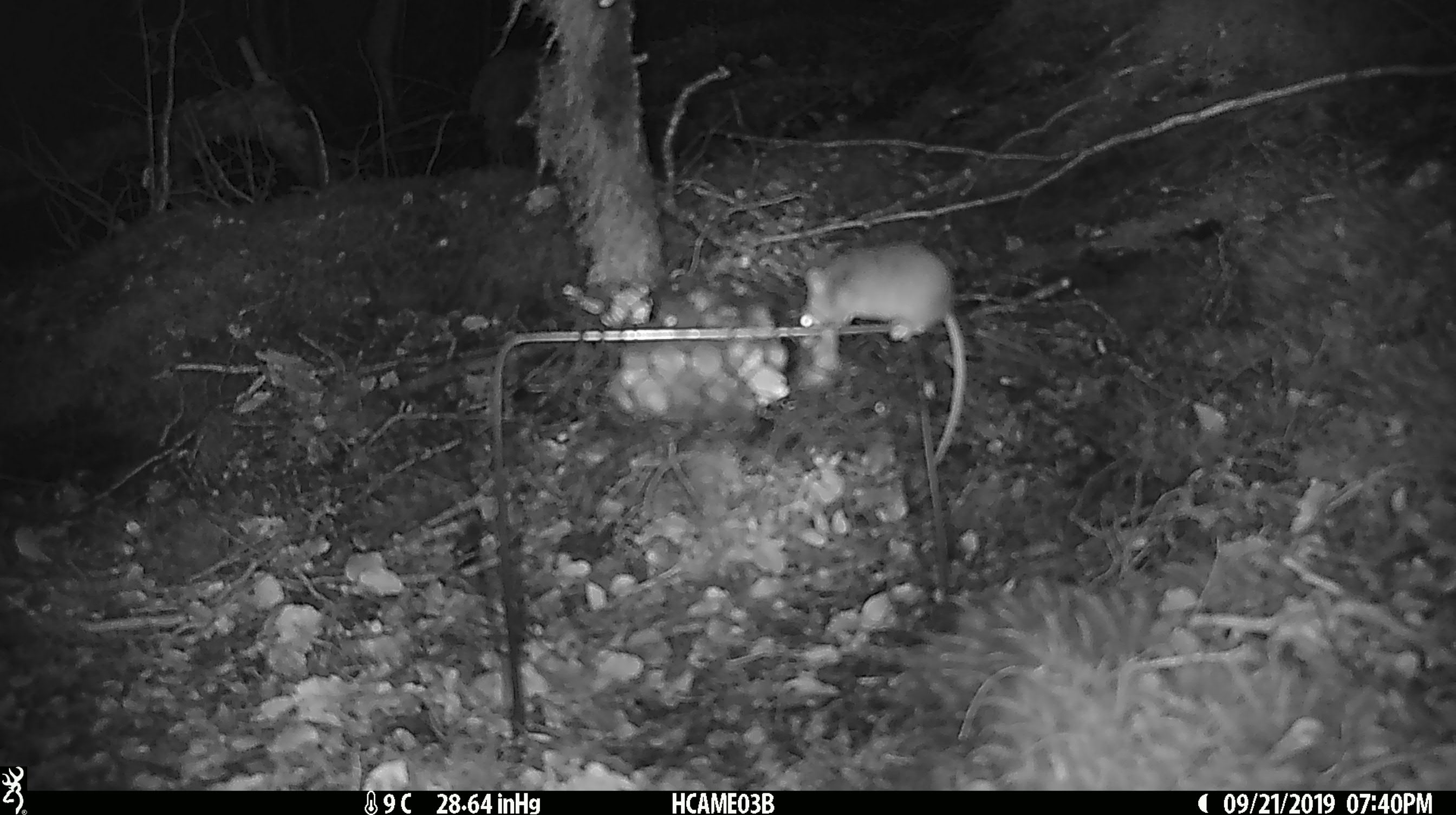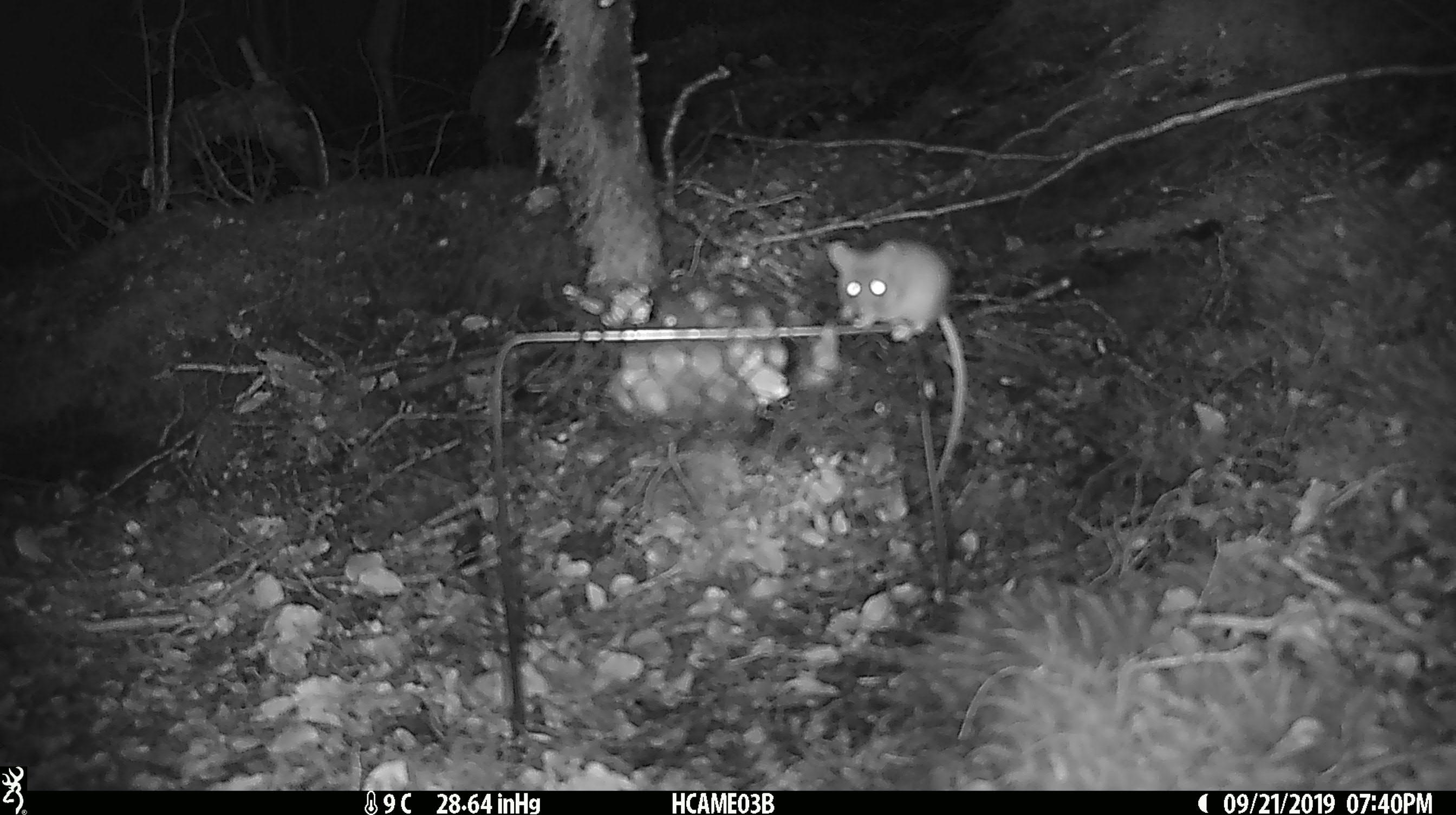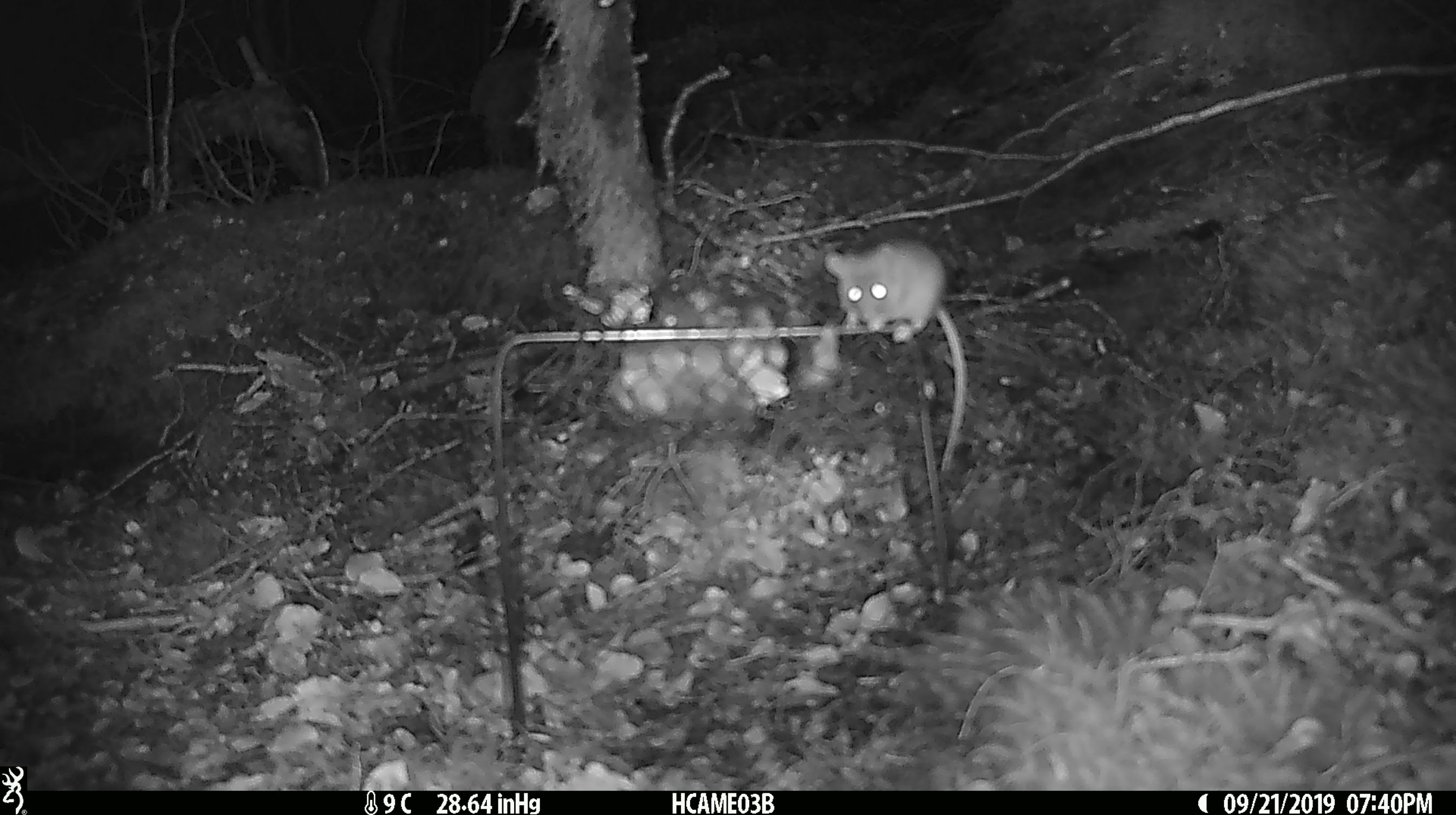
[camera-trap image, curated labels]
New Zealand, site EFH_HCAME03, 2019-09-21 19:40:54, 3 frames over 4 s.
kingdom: Animalia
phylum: Chordata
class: Mammalia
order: Rodentia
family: Muridae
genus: Mus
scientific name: Mus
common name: mouse